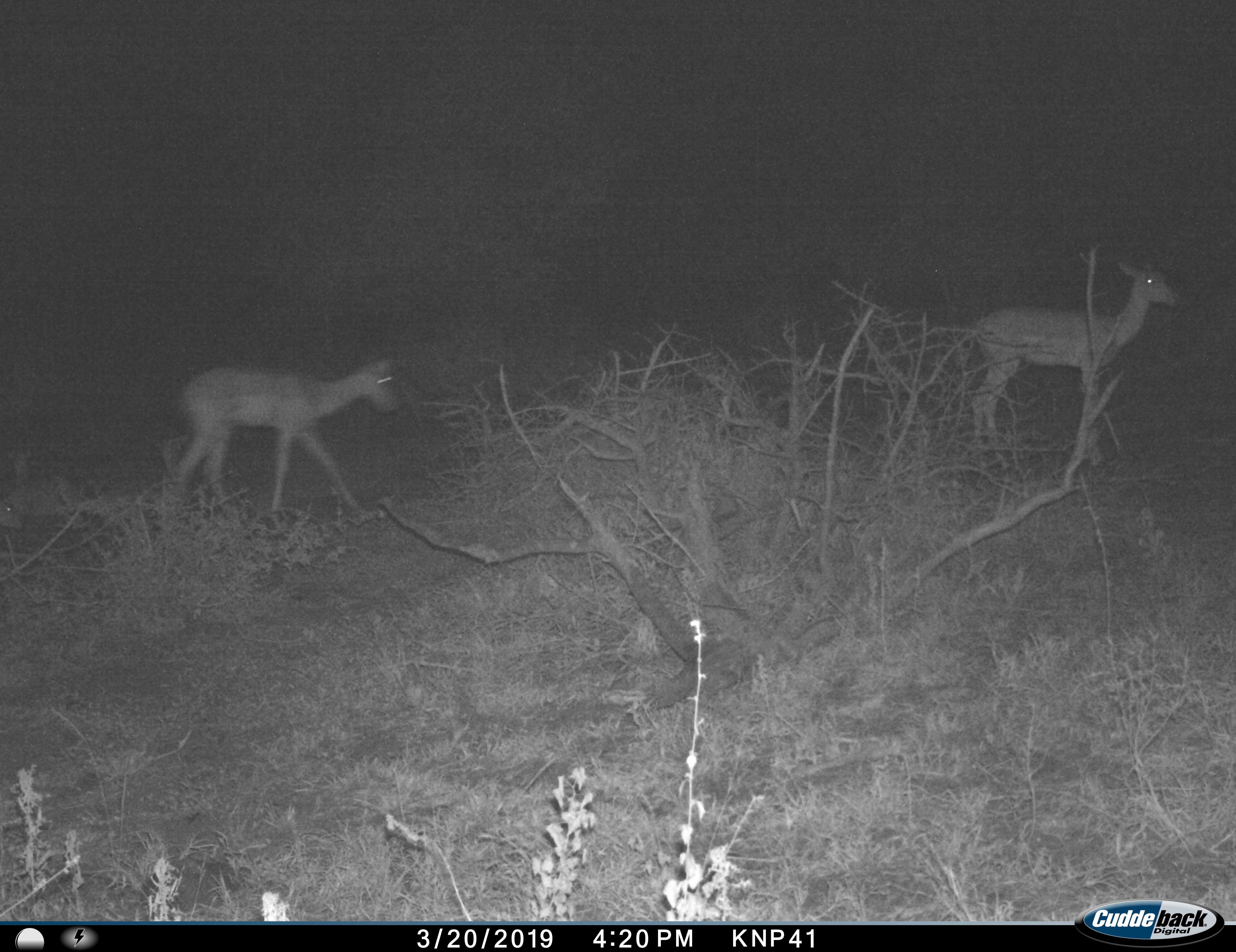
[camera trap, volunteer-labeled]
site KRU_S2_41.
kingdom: Animalia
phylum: Chordata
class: Mammalia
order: Artiodactyla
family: Bovidae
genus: Aepyceros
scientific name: Aepyceros melampus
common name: impala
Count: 2.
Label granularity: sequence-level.